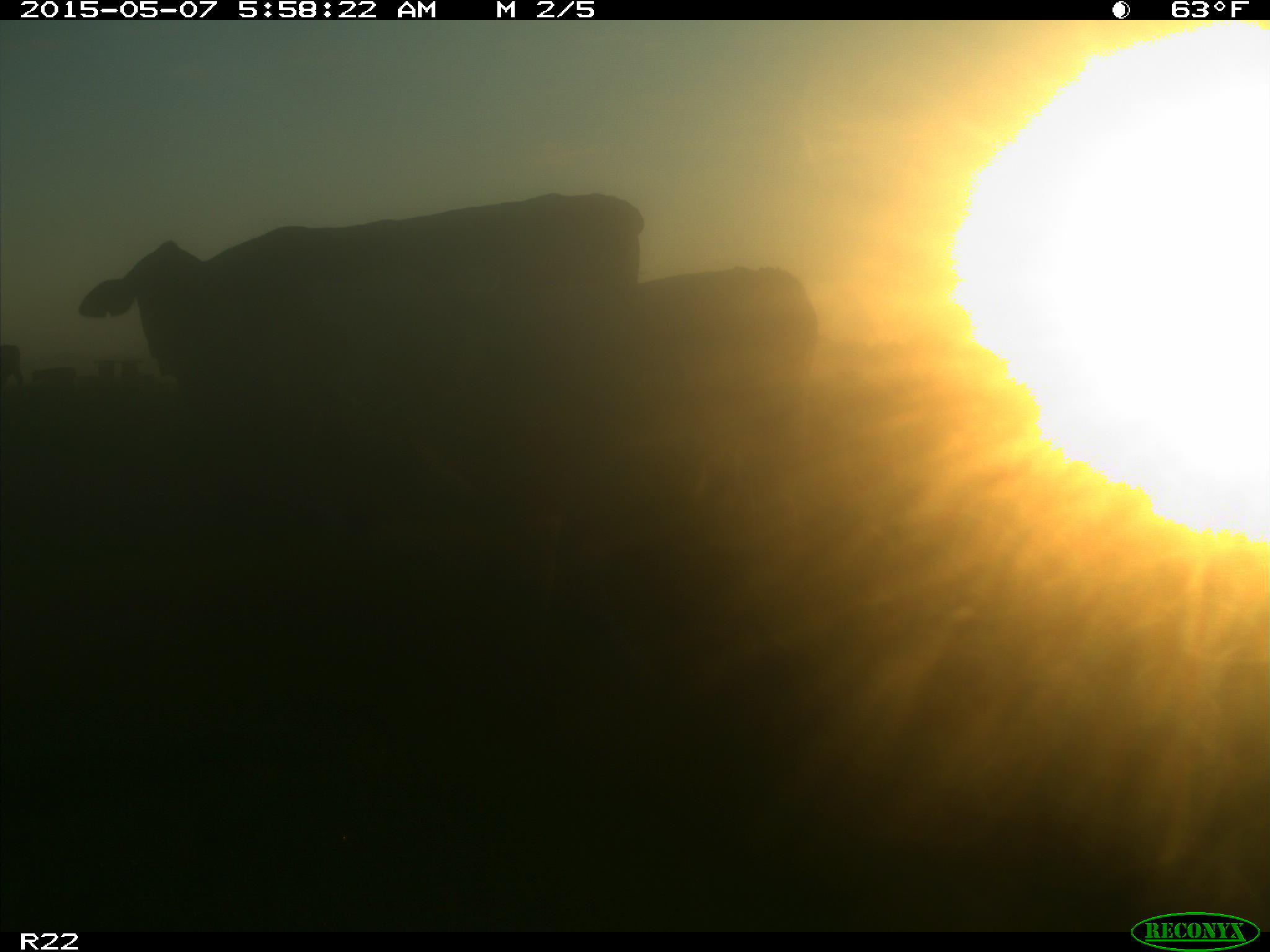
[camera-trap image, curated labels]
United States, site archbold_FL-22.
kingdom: Animalia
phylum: Chordata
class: Mammalia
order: Artiodactyla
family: Bovidae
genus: Bos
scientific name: Bos taurus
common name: domestic cow